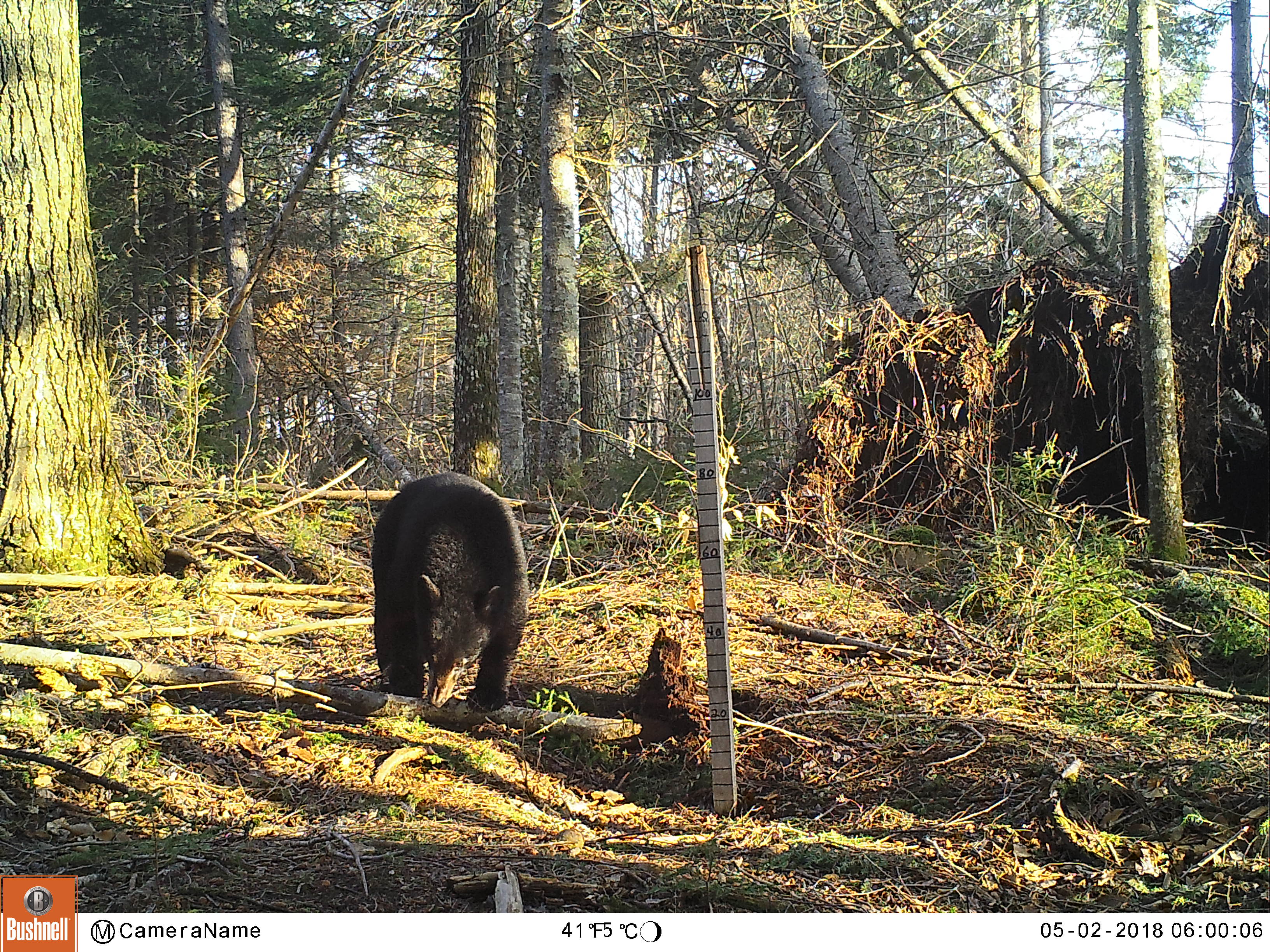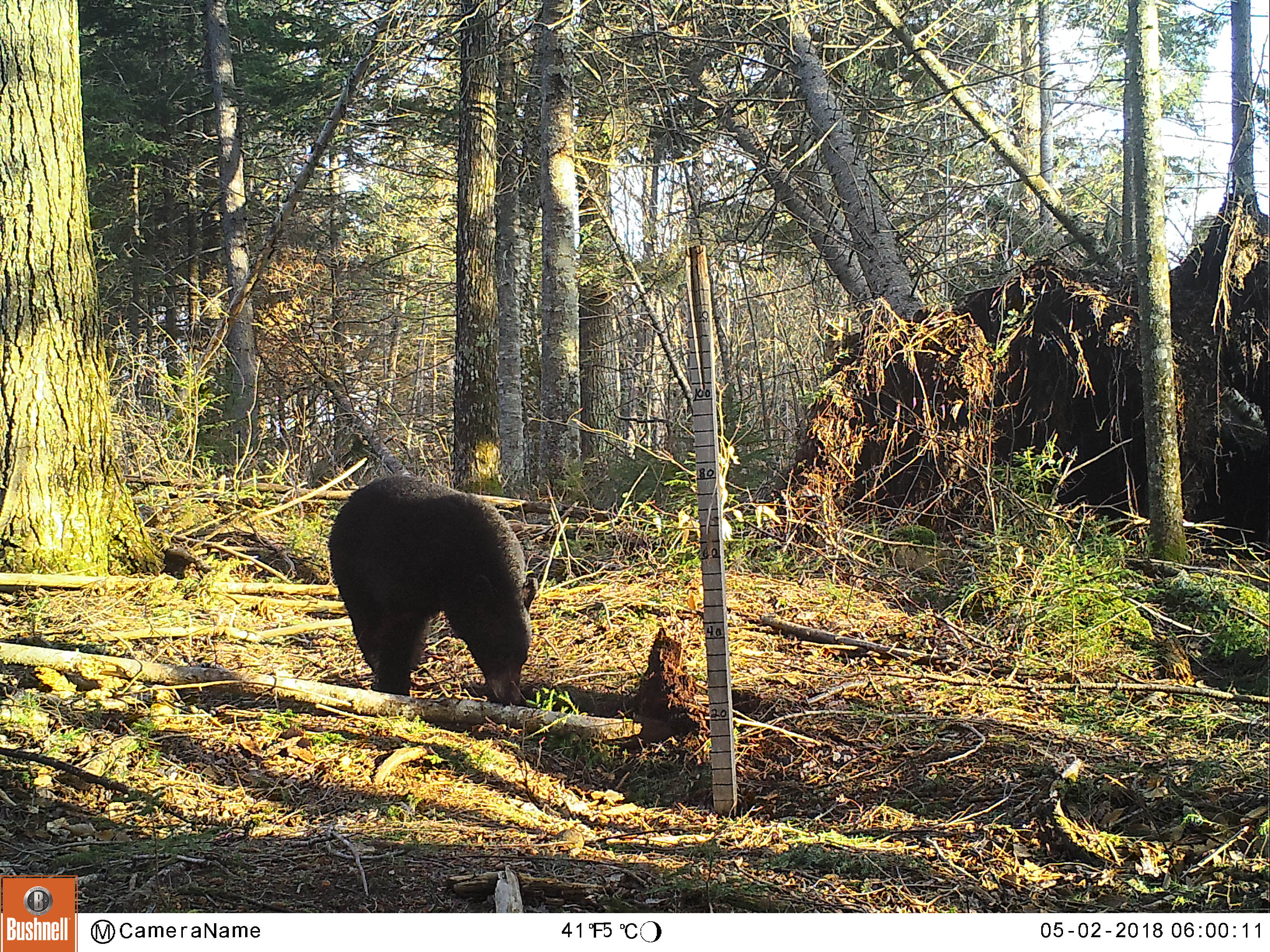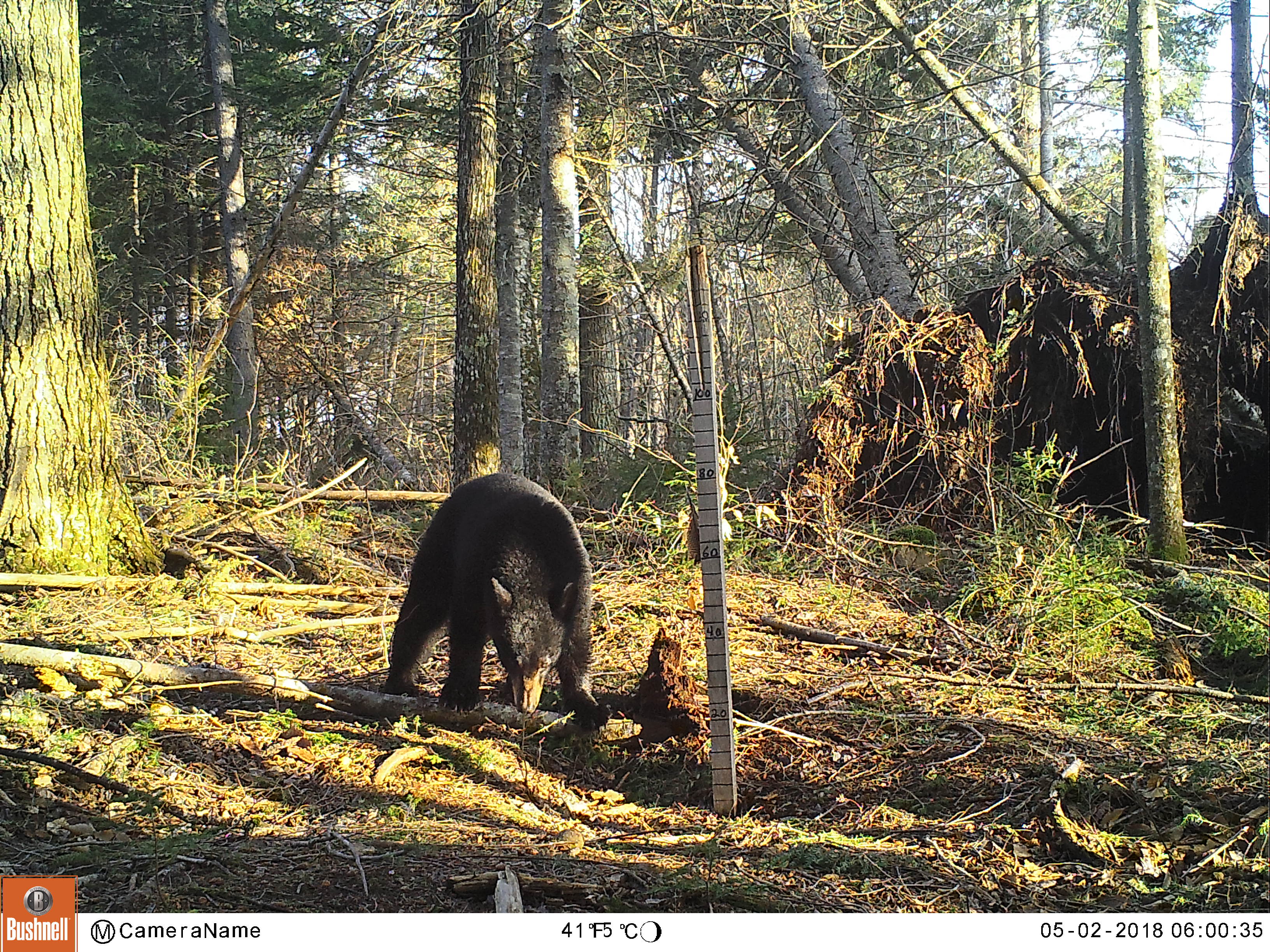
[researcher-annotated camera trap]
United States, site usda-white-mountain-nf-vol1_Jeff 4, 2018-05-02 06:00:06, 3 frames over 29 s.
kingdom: Animalia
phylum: Chordata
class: Mammalia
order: Carnivora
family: Ursidae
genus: Ursus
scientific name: Ursus americanus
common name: black bear